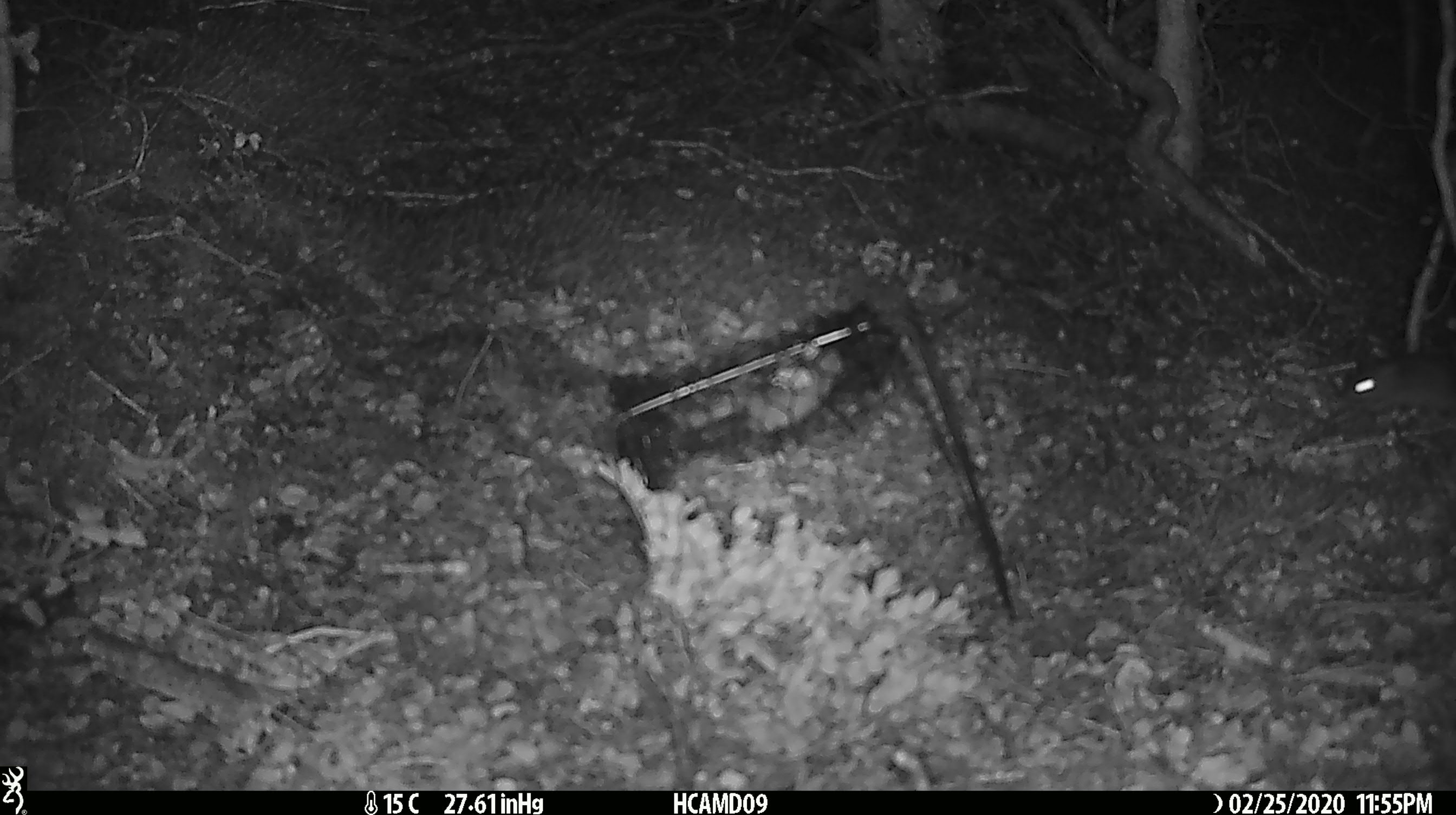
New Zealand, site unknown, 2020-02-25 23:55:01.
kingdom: Animalia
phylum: Chordata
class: Mammalia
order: Rodentia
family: Muridae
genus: Mus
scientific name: Mus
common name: mouse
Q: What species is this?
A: Mouse (Mus).